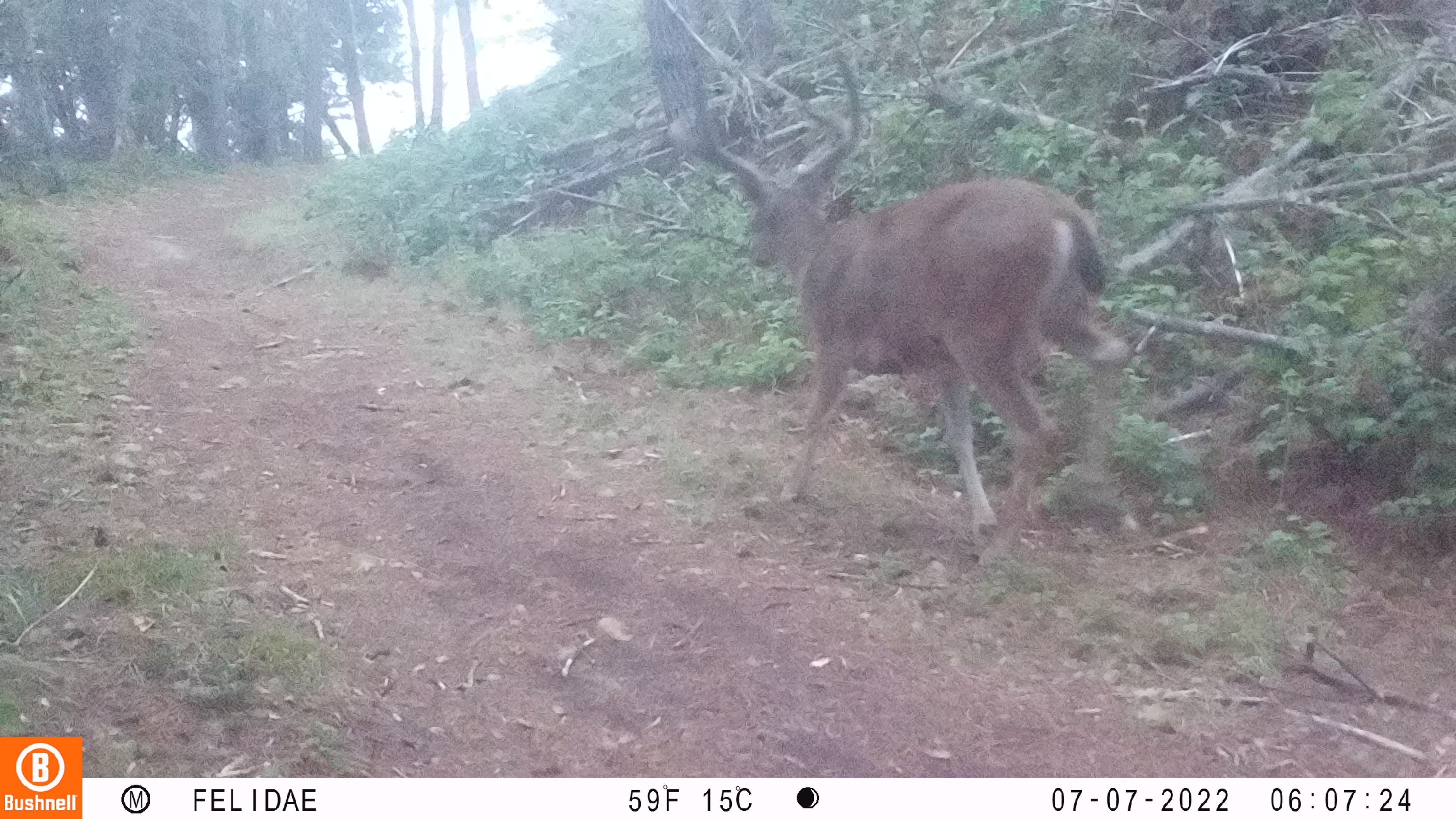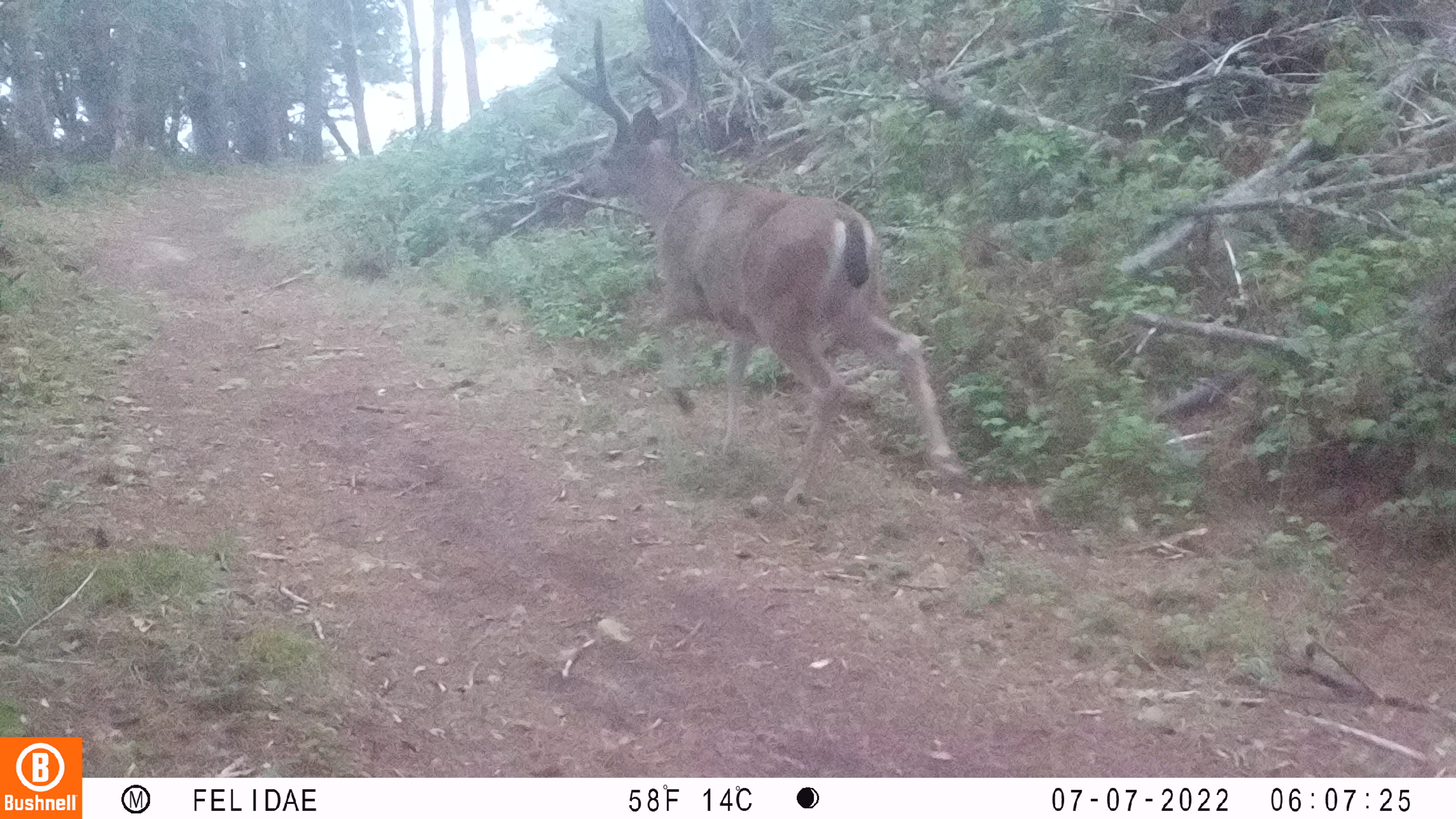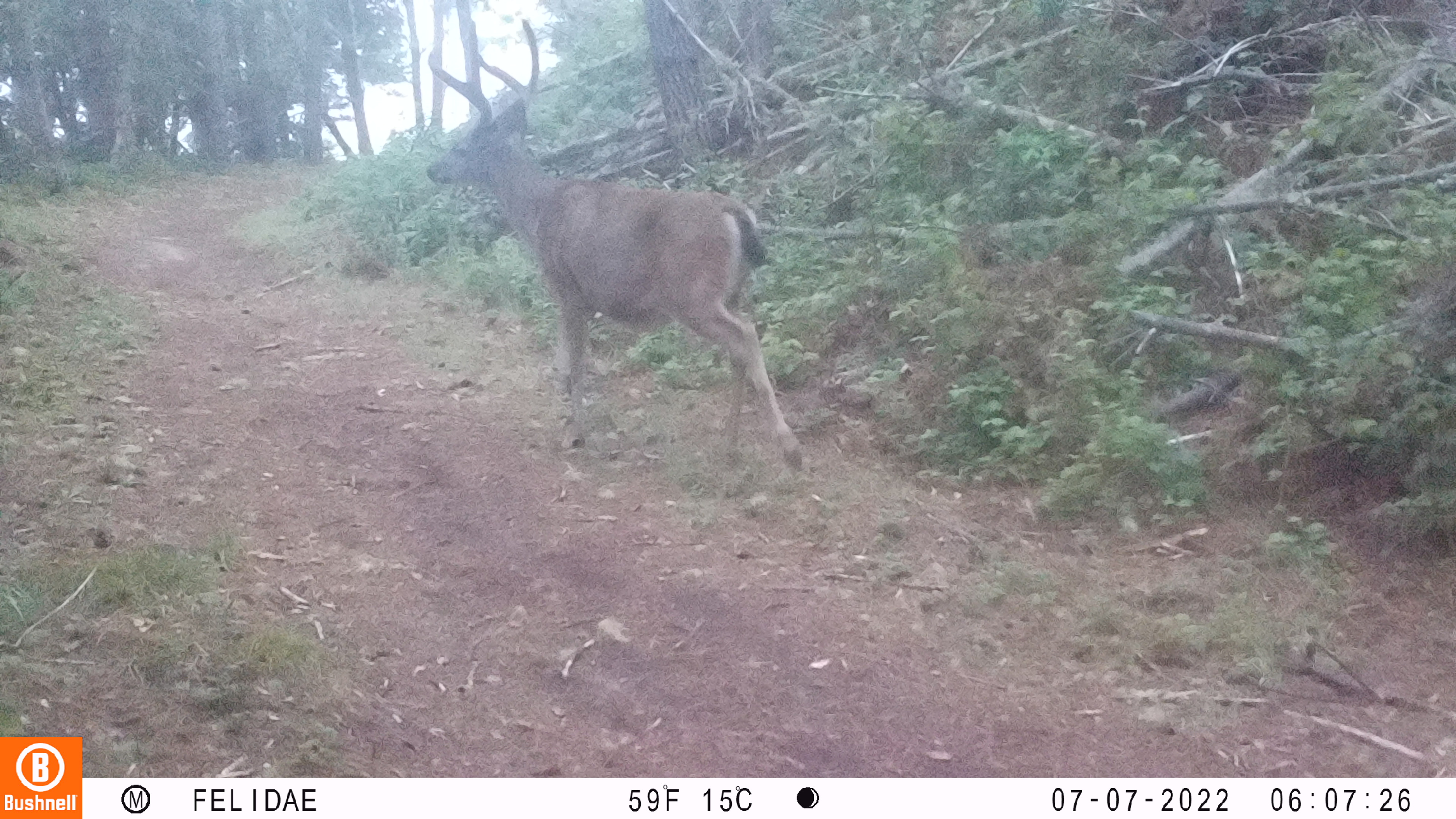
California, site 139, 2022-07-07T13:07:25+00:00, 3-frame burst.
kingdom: Animalia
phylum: Chordata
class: Mammalia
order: Artiodactyla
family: Cervidae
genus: Odocoileus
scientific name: Odocoileus hemionus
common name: mule deer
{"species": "mule deer (Odocoileus hemionus)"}